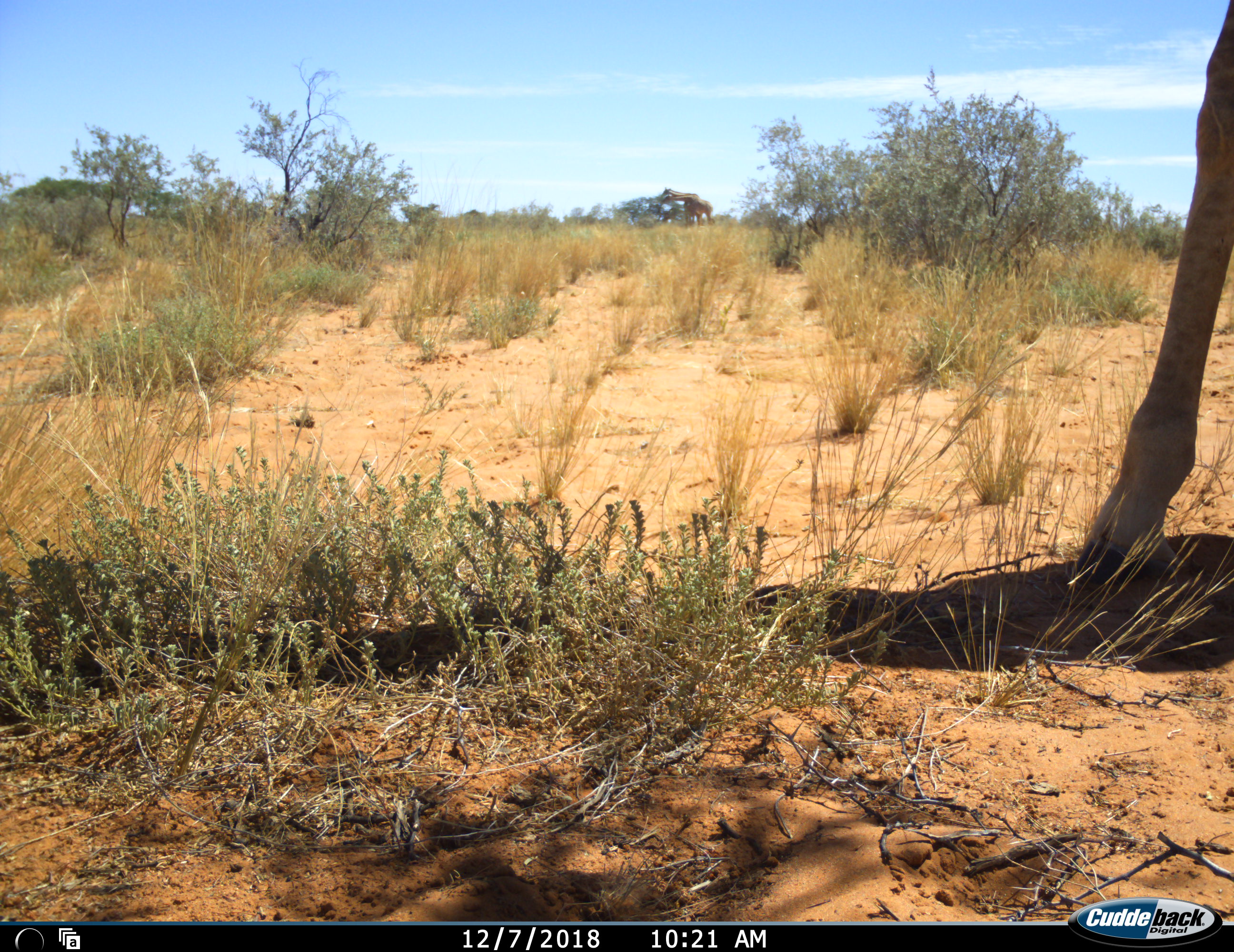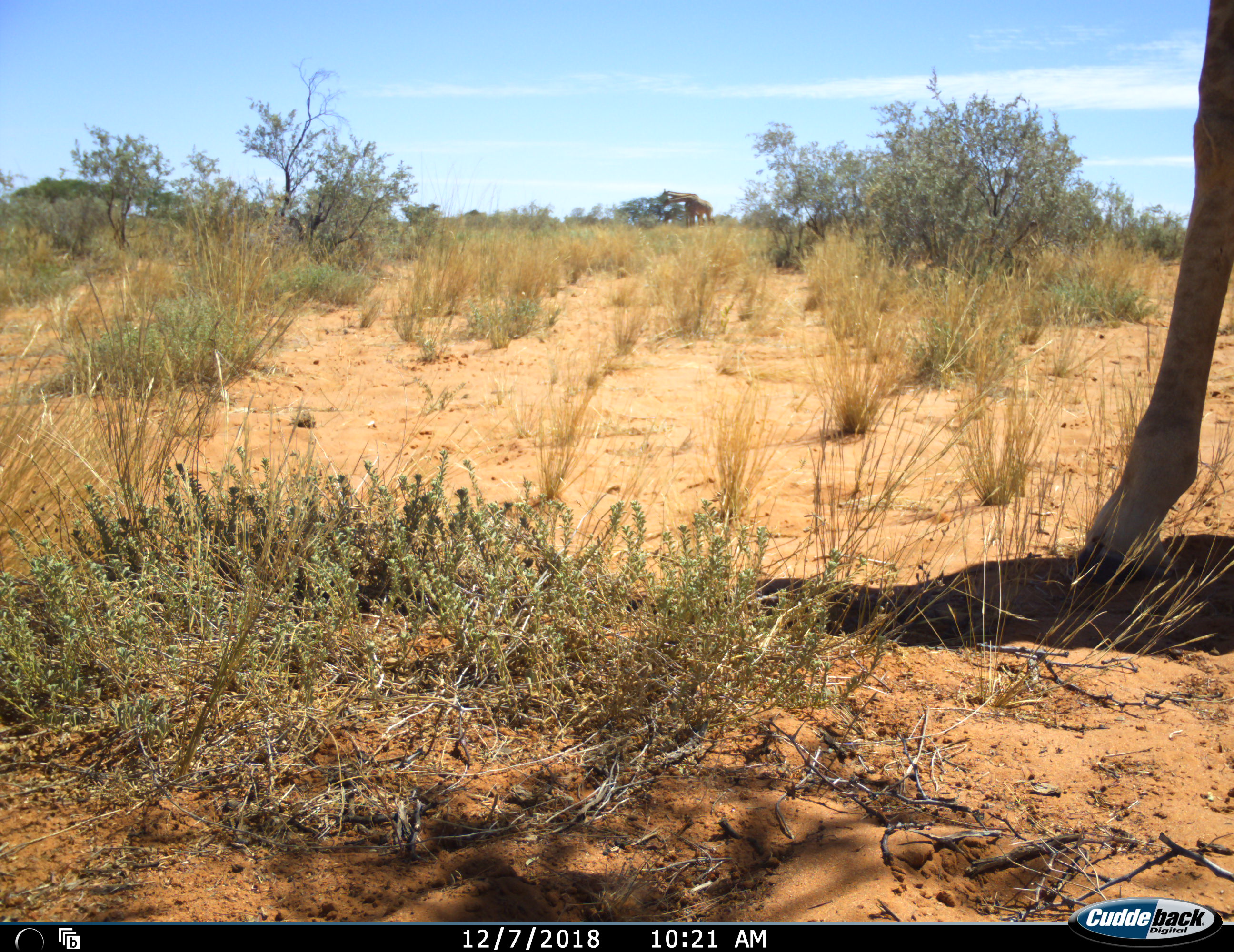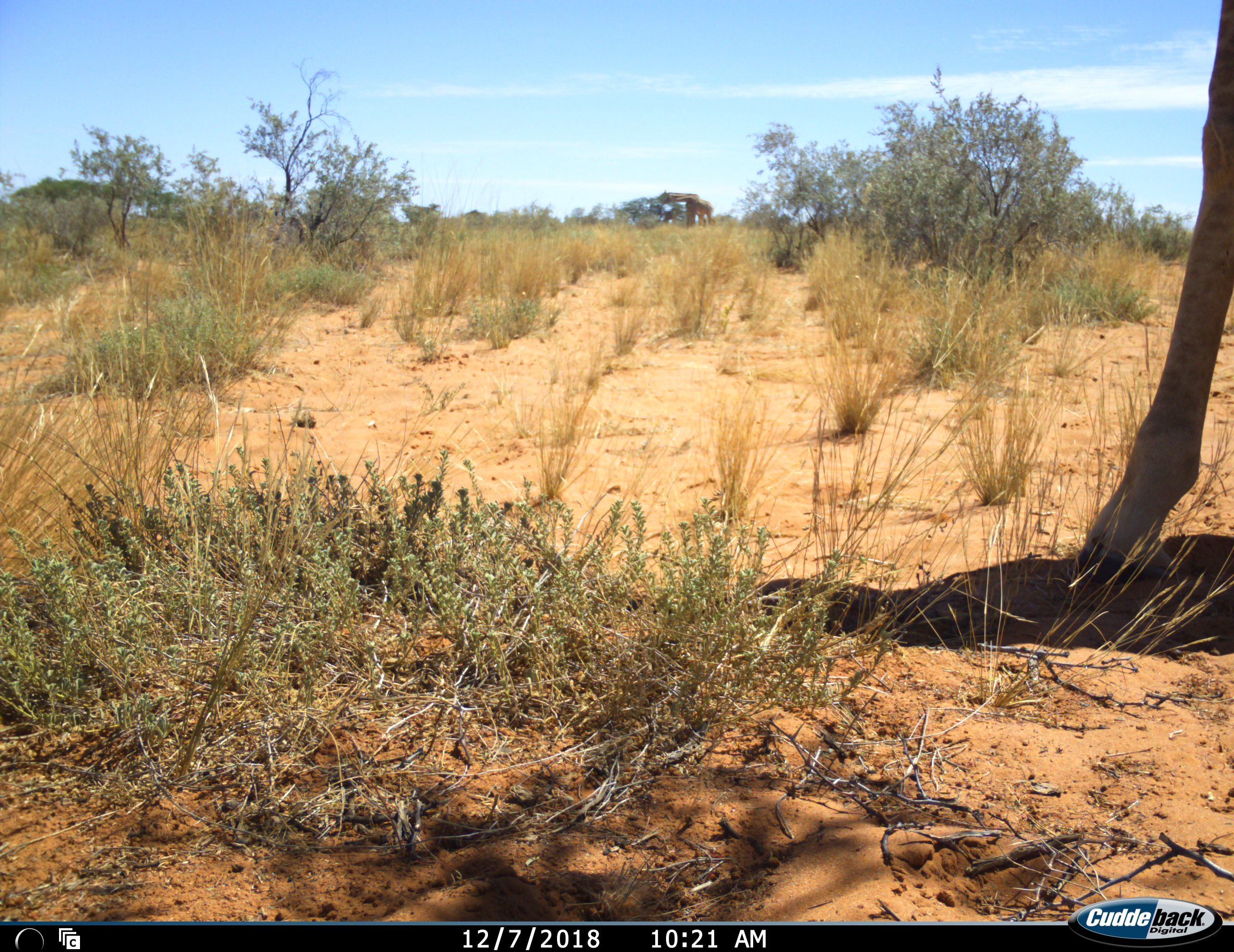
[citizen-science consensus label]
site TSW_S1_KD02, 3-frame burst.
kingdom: Animalia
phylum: Chordata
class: Mammalia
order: Artiodactyla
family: Giraffidae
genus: Giraffa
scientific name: Giraffa camelopardalis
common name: giraffe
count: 3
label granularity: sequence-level